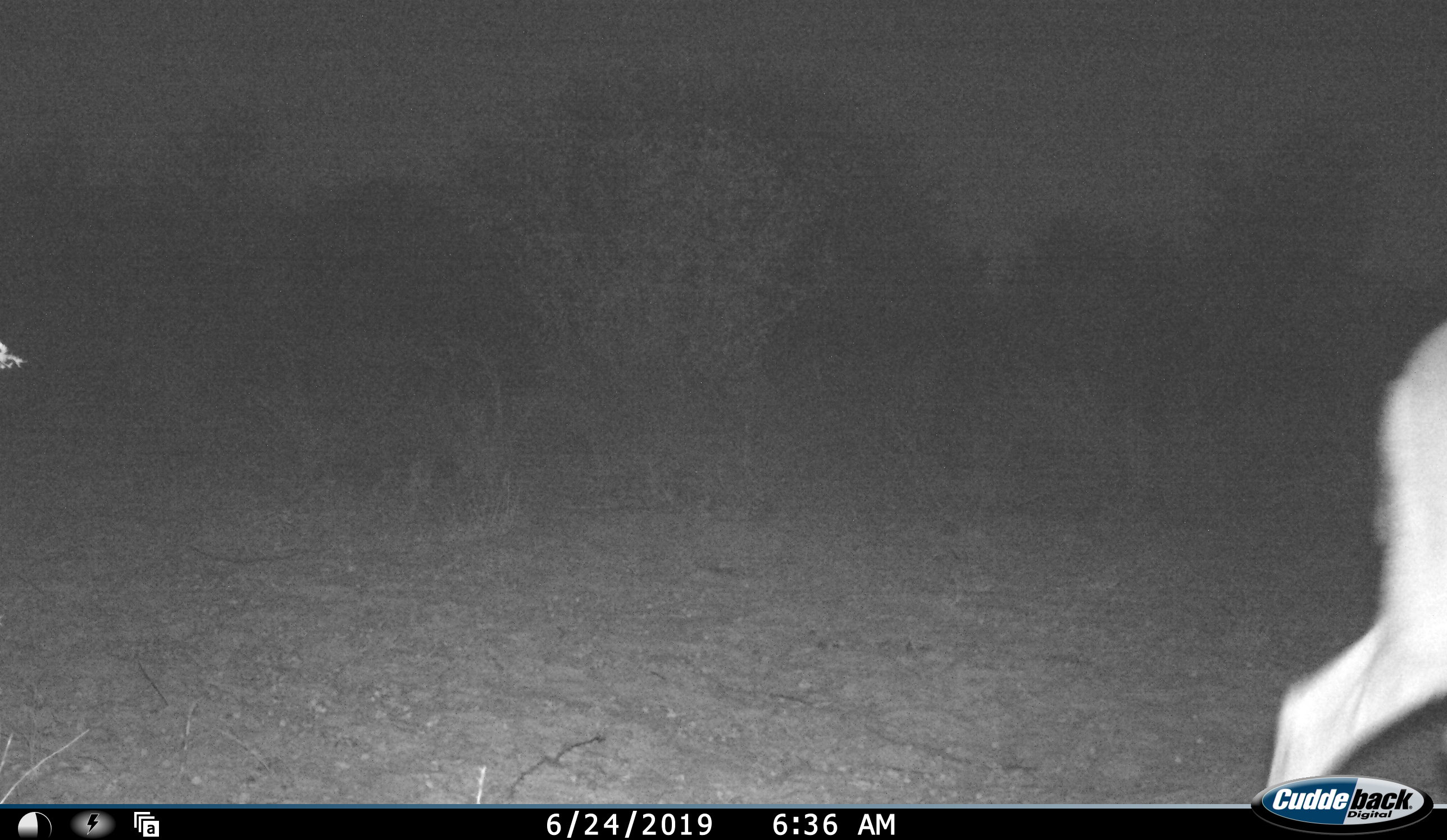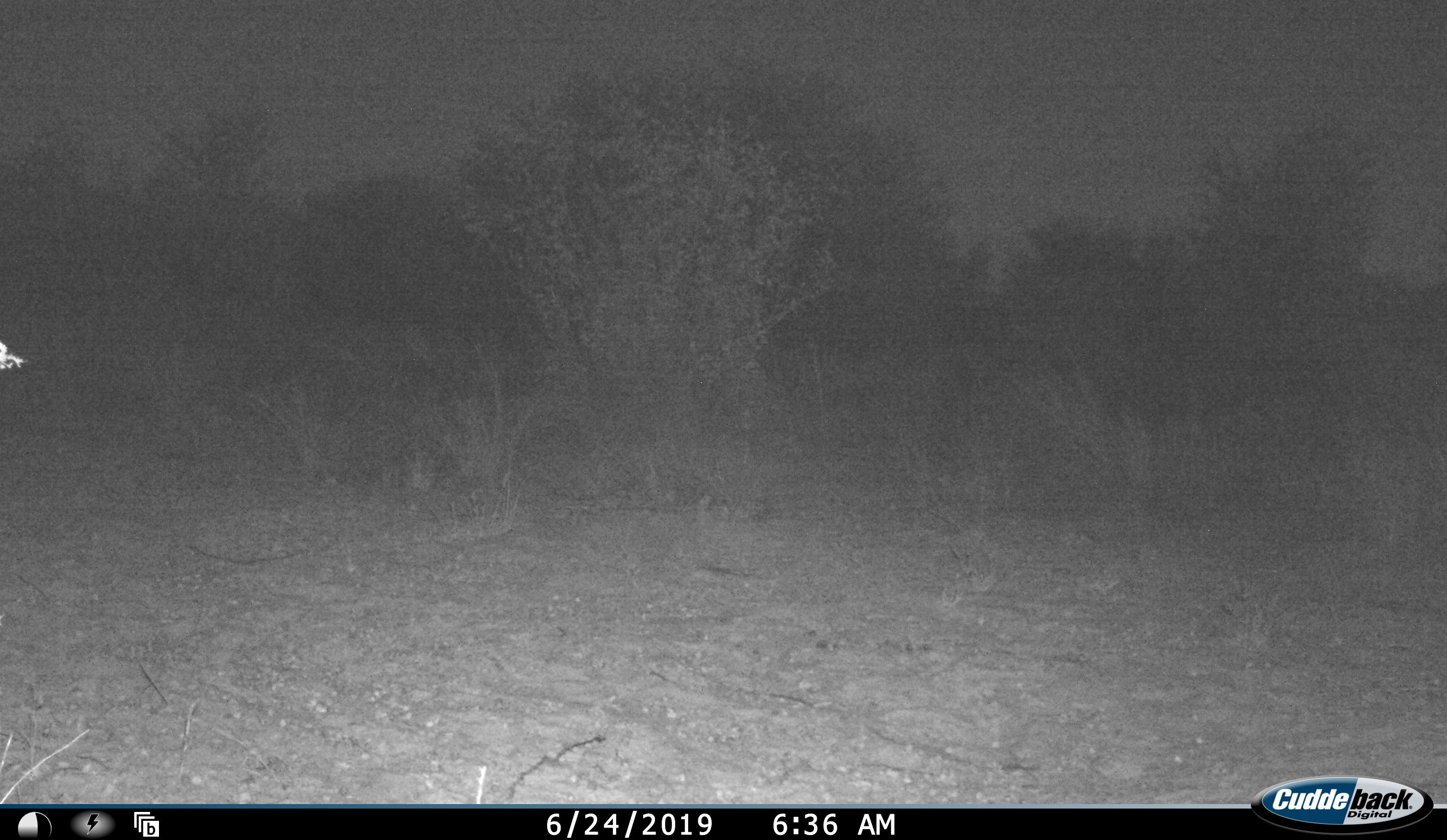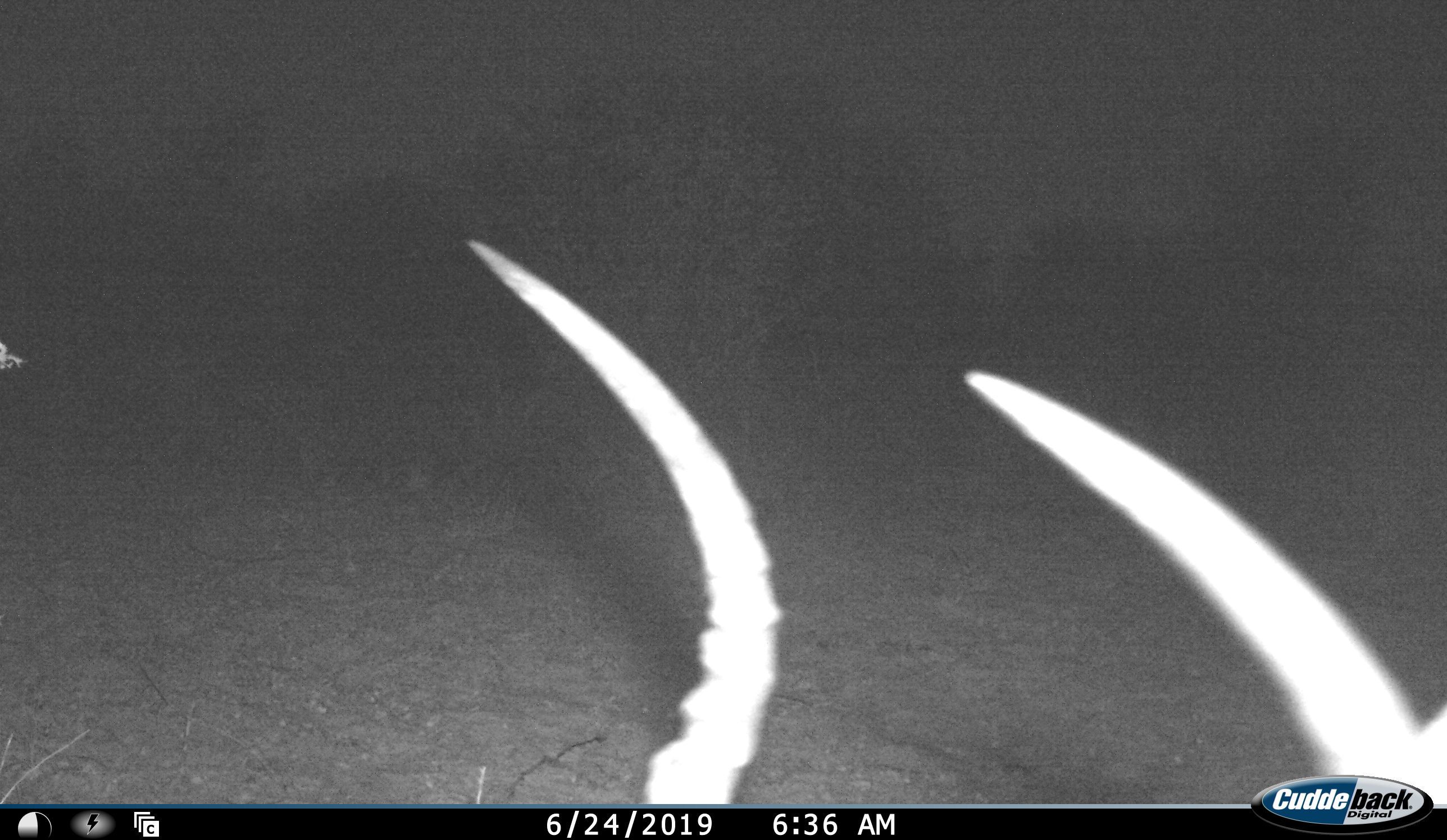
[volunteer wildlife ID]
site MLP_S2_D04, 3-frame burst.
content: unidentified animal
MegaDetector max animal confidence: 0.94